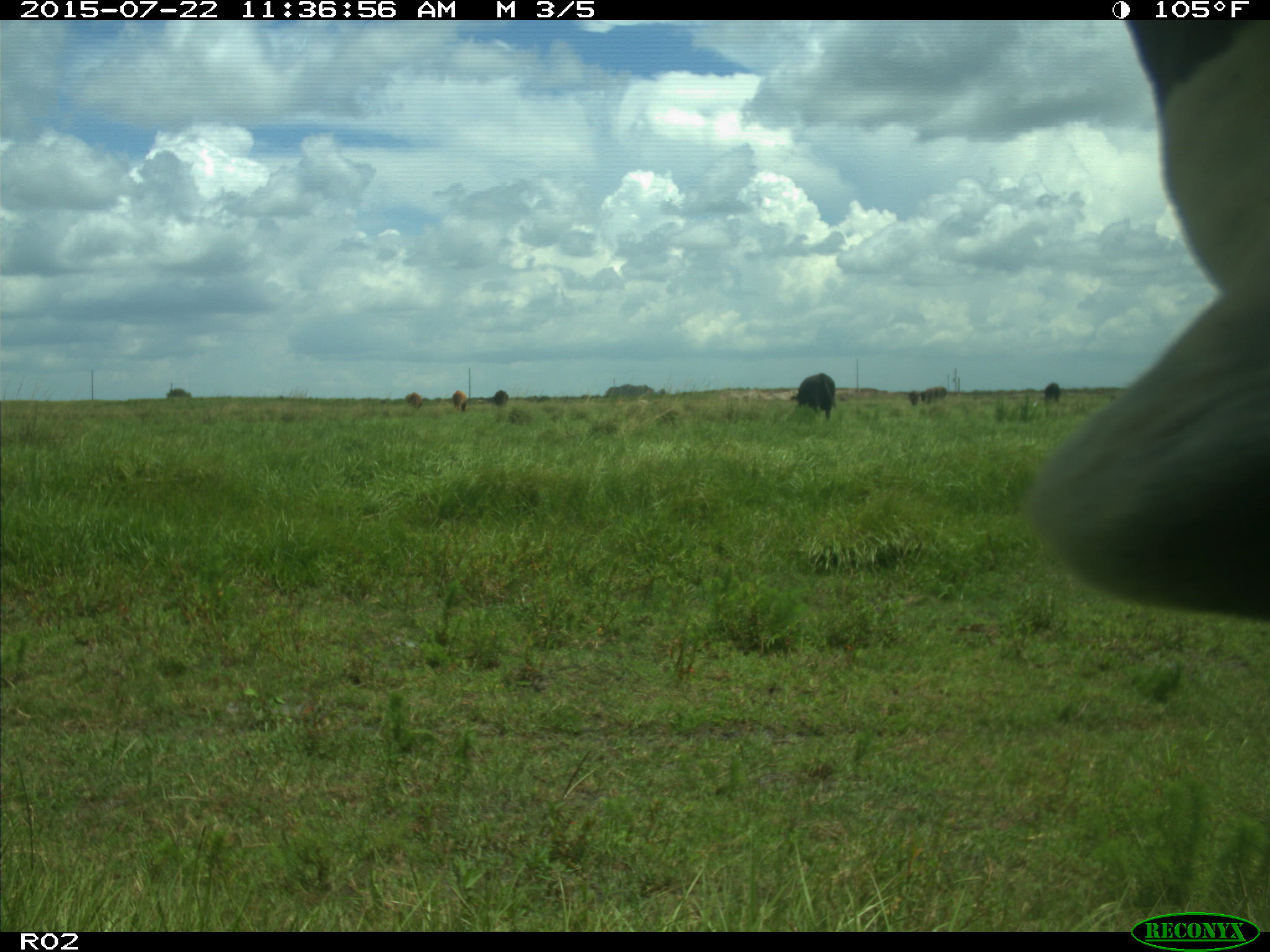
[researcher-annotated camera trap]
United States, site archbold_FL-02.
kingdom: Animalia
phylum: Chordata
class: Mammalia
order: Artiodactyla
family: Bovidae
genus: Bos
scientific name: Bos taurus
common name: domestic cow